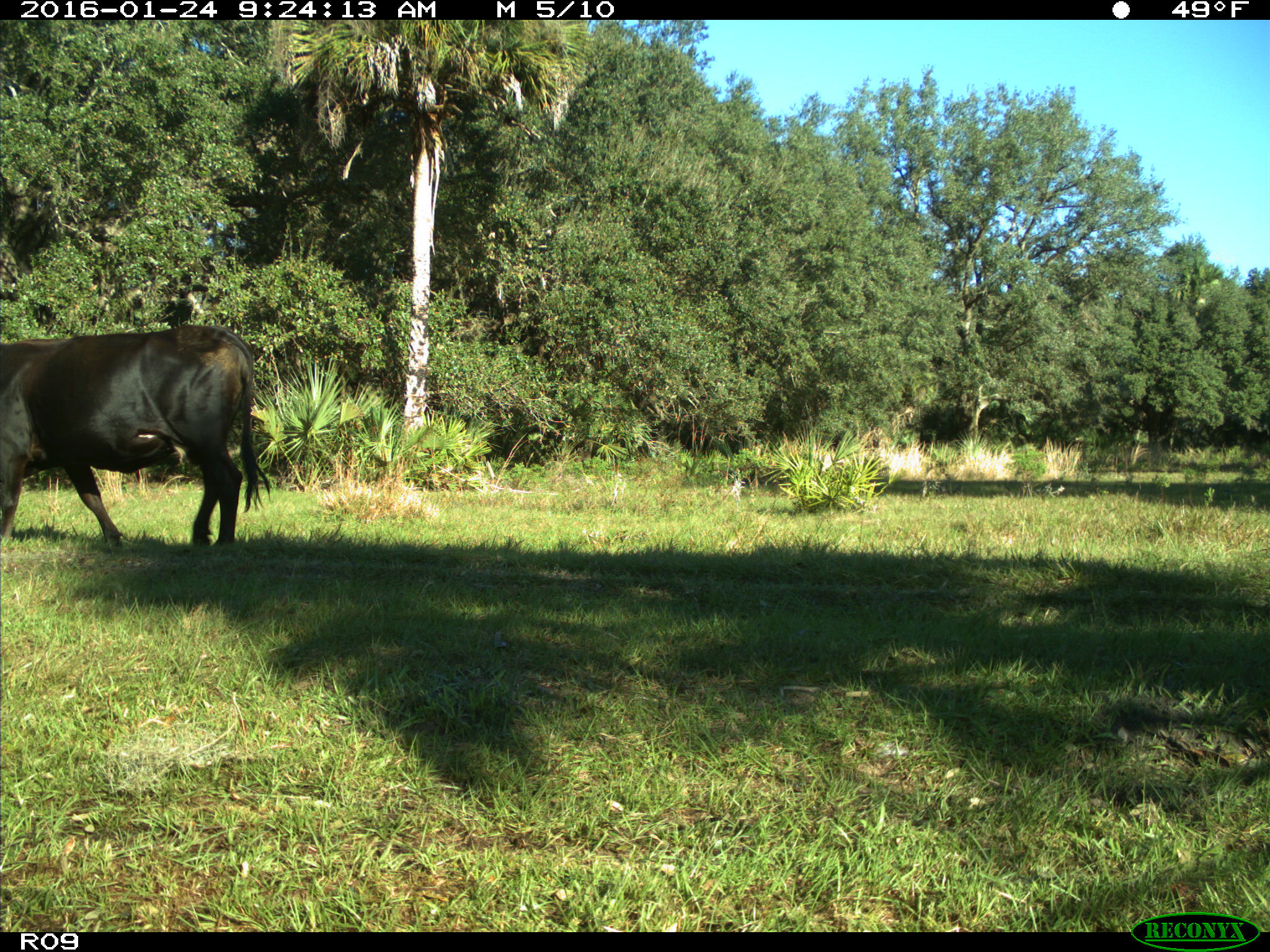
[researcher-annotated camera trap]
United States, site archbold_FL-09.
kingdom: Animalia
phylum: Chordata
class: Mammalia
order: Artiodactyla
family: Bovidae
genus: Bos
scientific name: Bos taurus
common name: domestic cow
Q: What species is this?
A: Bos taurus (domestic cow).